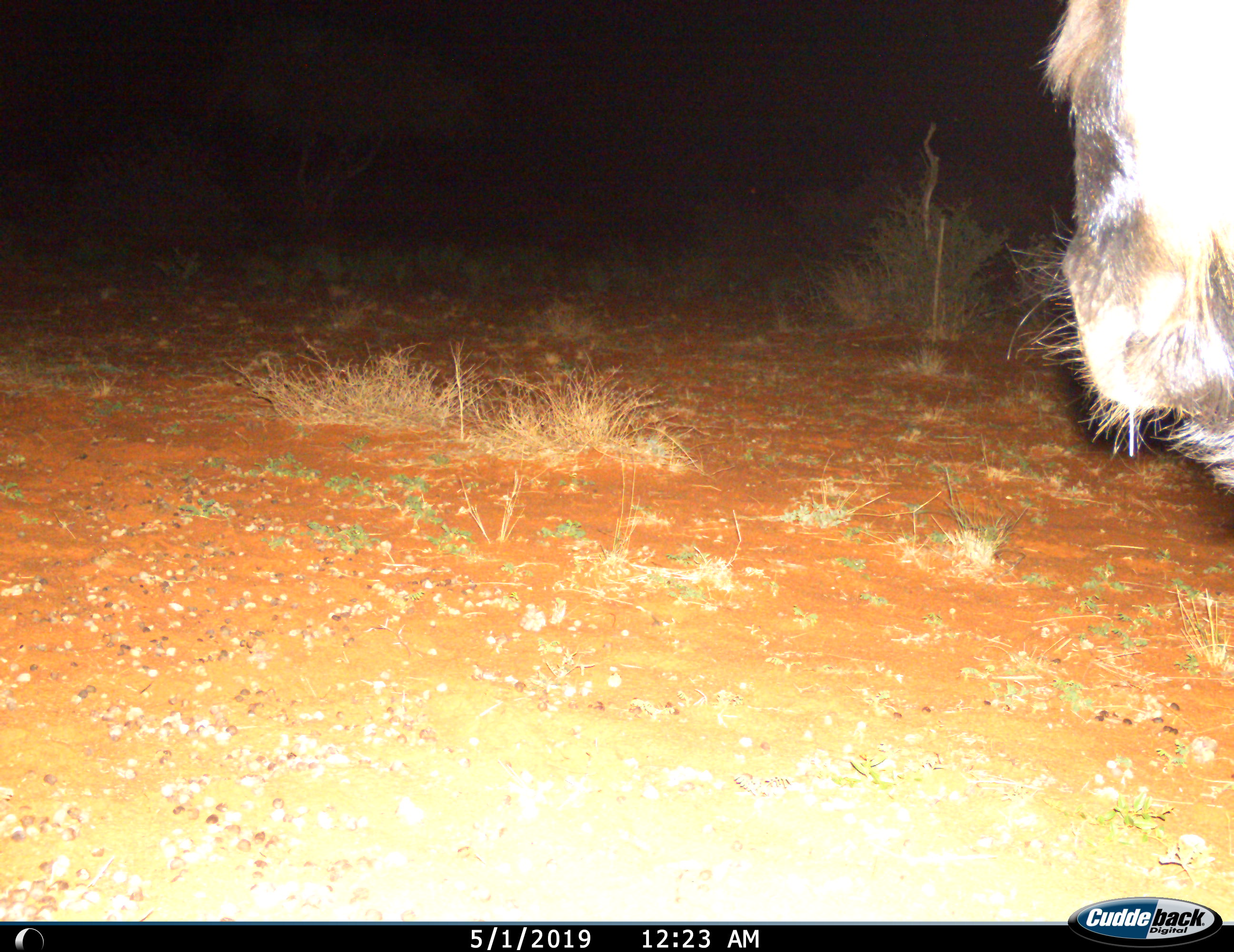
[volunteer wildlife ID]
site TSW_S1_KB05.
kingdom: Animalia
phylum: Chordata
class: Mammalia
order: Artiodactyla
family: Bovidae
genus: Connochaetes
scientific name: Connochaetes taurinus taurinus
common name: blue wildebeest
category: wildebeestblue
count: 1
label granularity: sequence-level